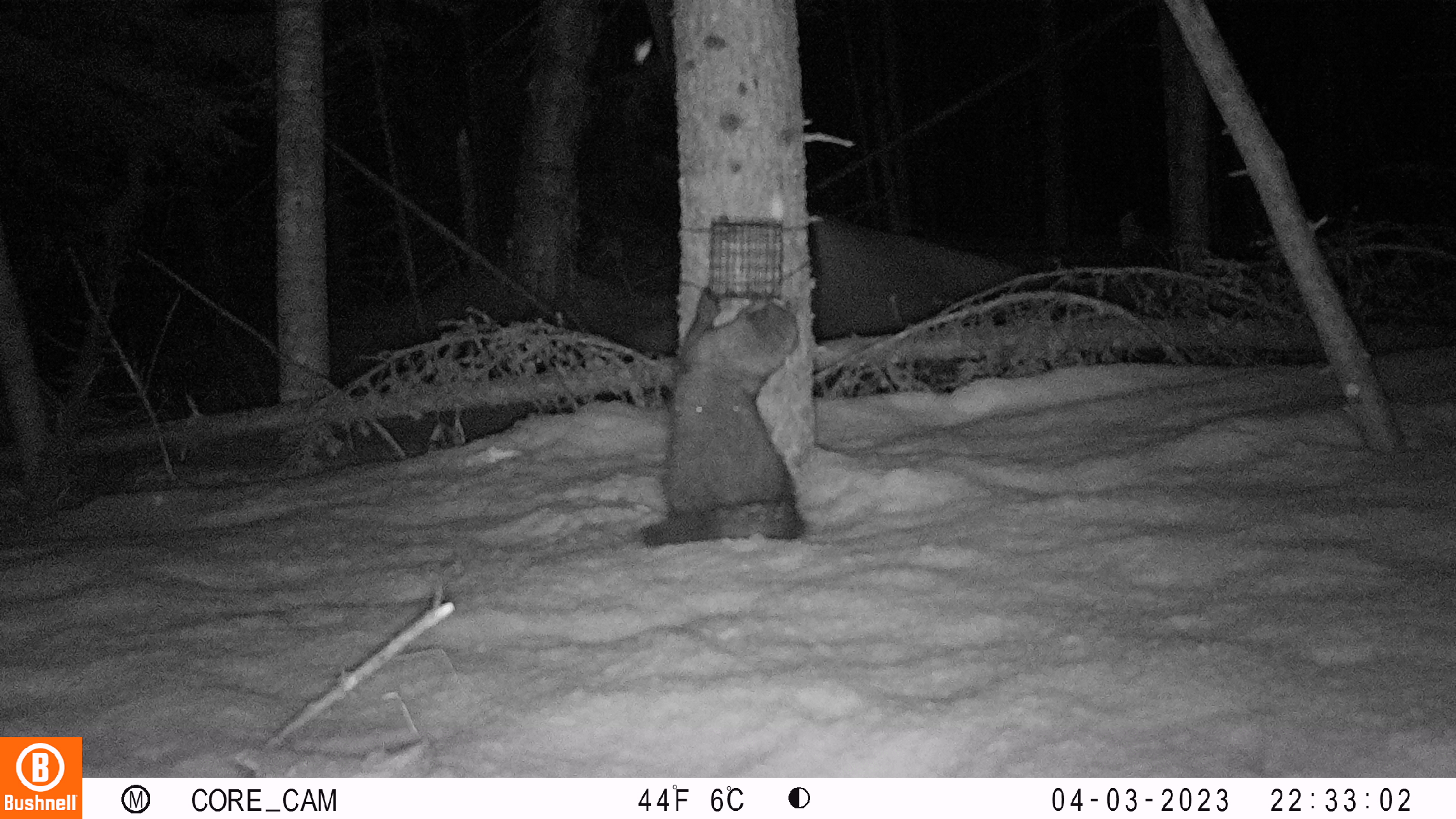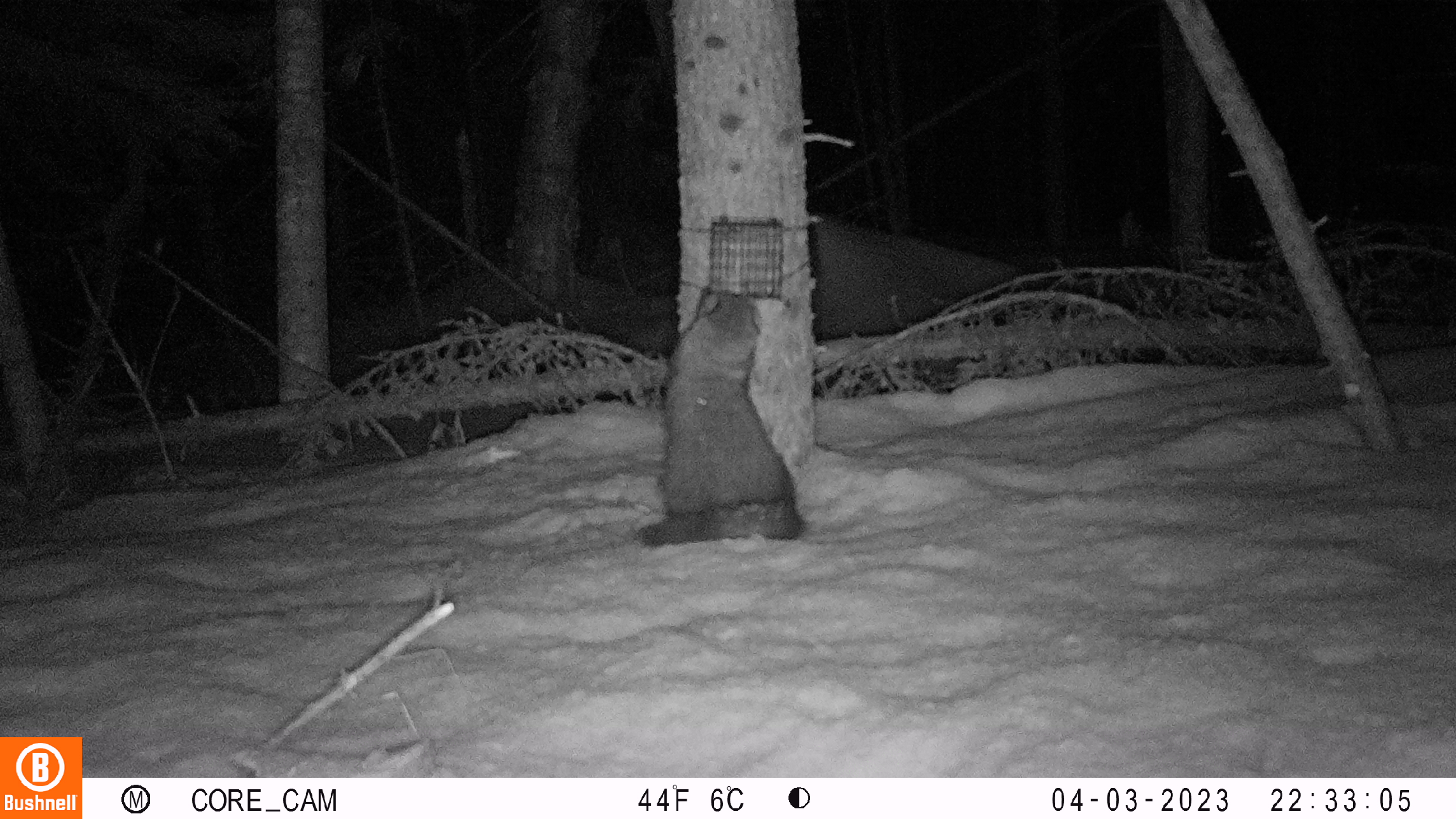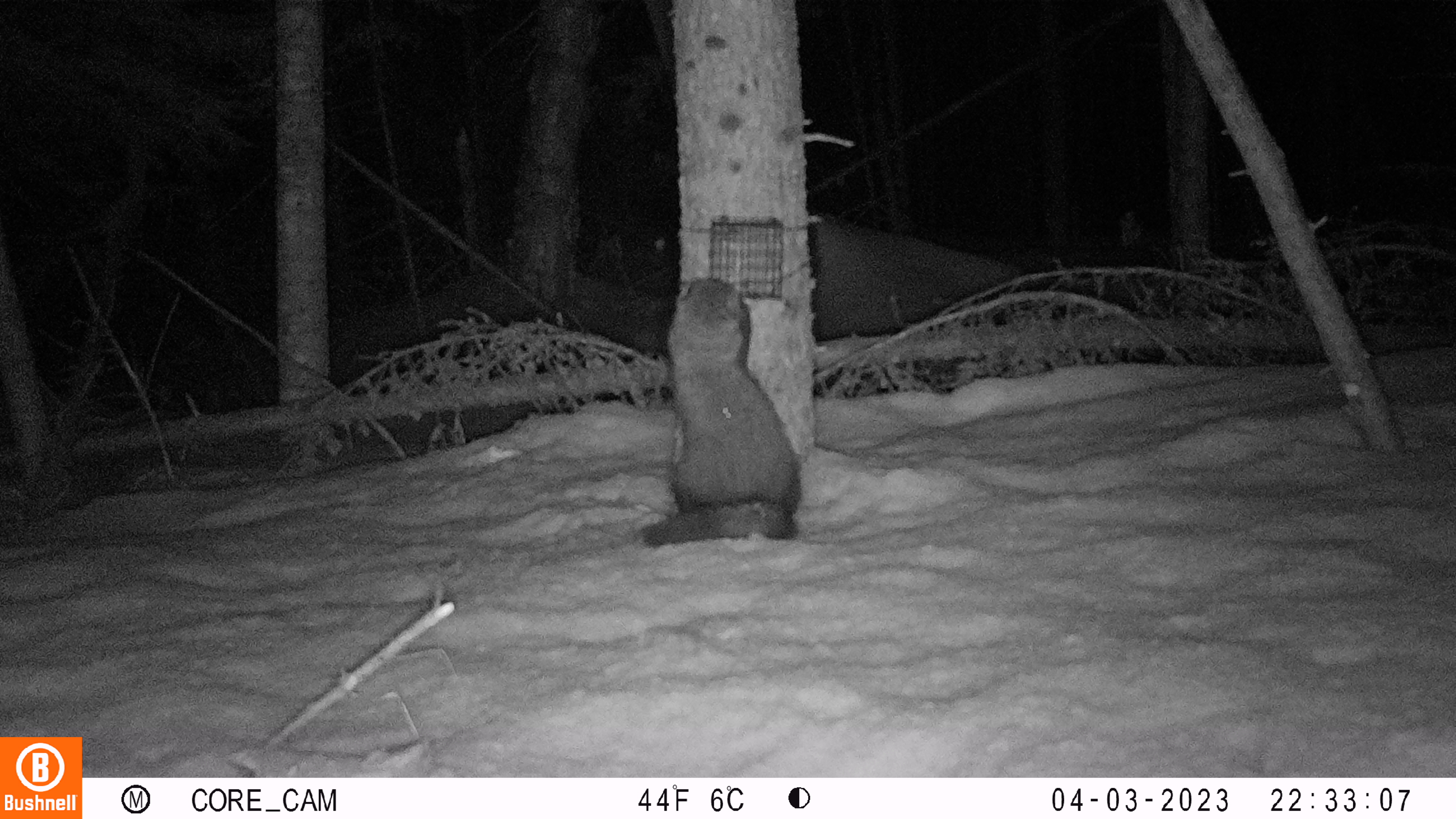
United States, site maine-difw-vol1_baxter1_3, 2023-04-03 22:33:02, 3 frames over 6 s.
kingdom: Animalia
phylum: Chordata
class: Mammalia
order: Carnivora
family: Mustelidae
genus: Pekania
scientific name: Pekania pennanti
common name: fisher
Fisher (Pekania pennanti).